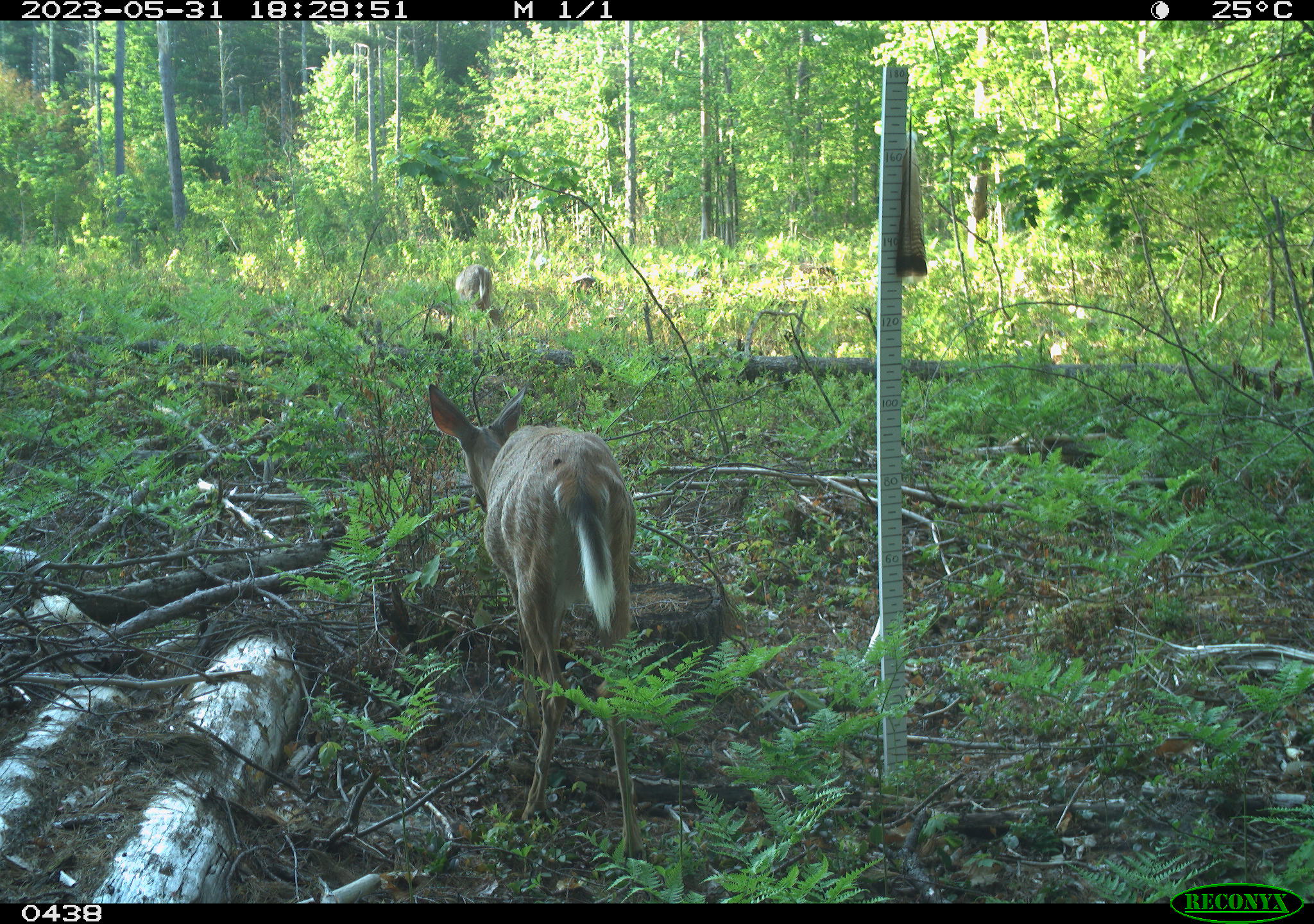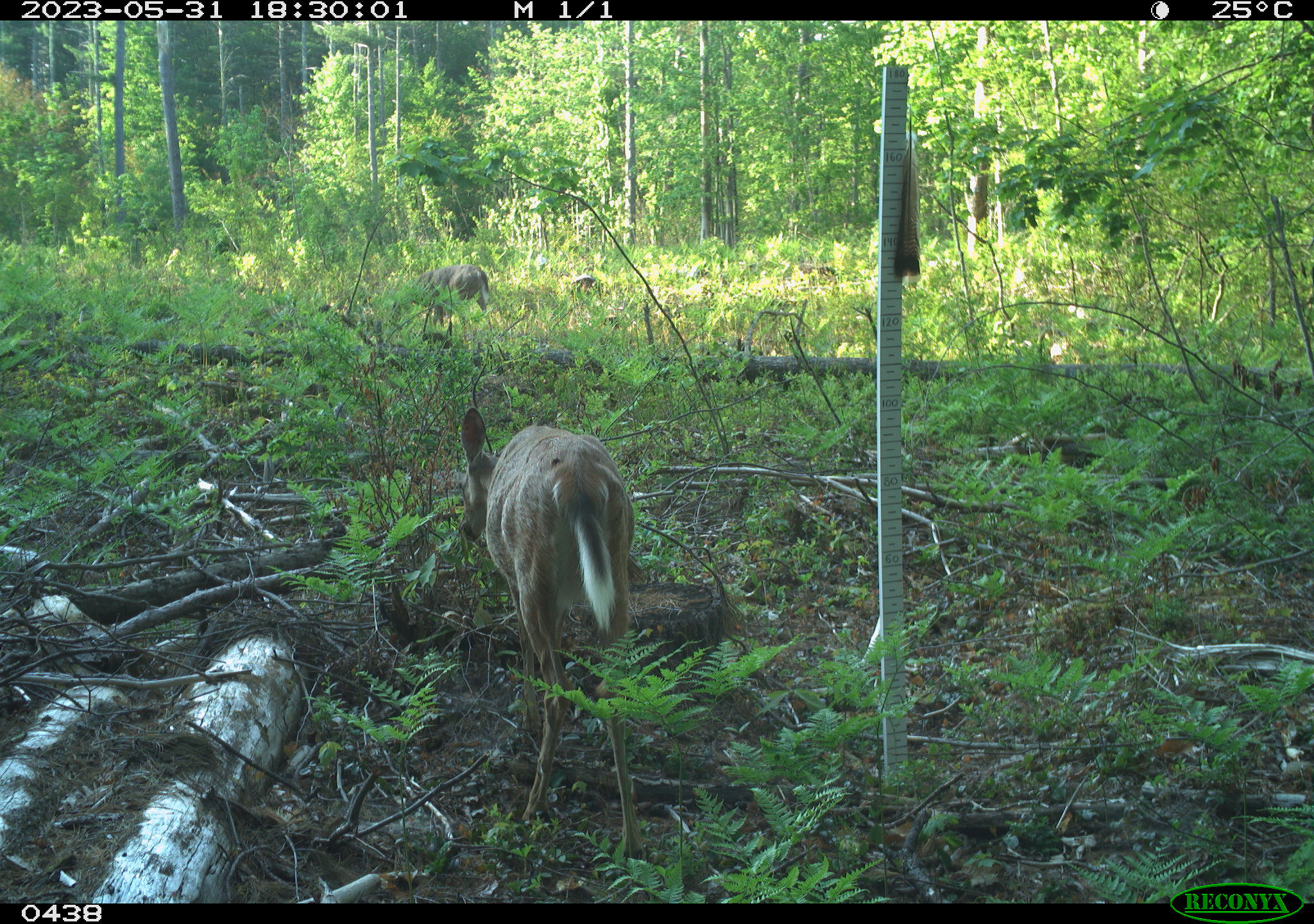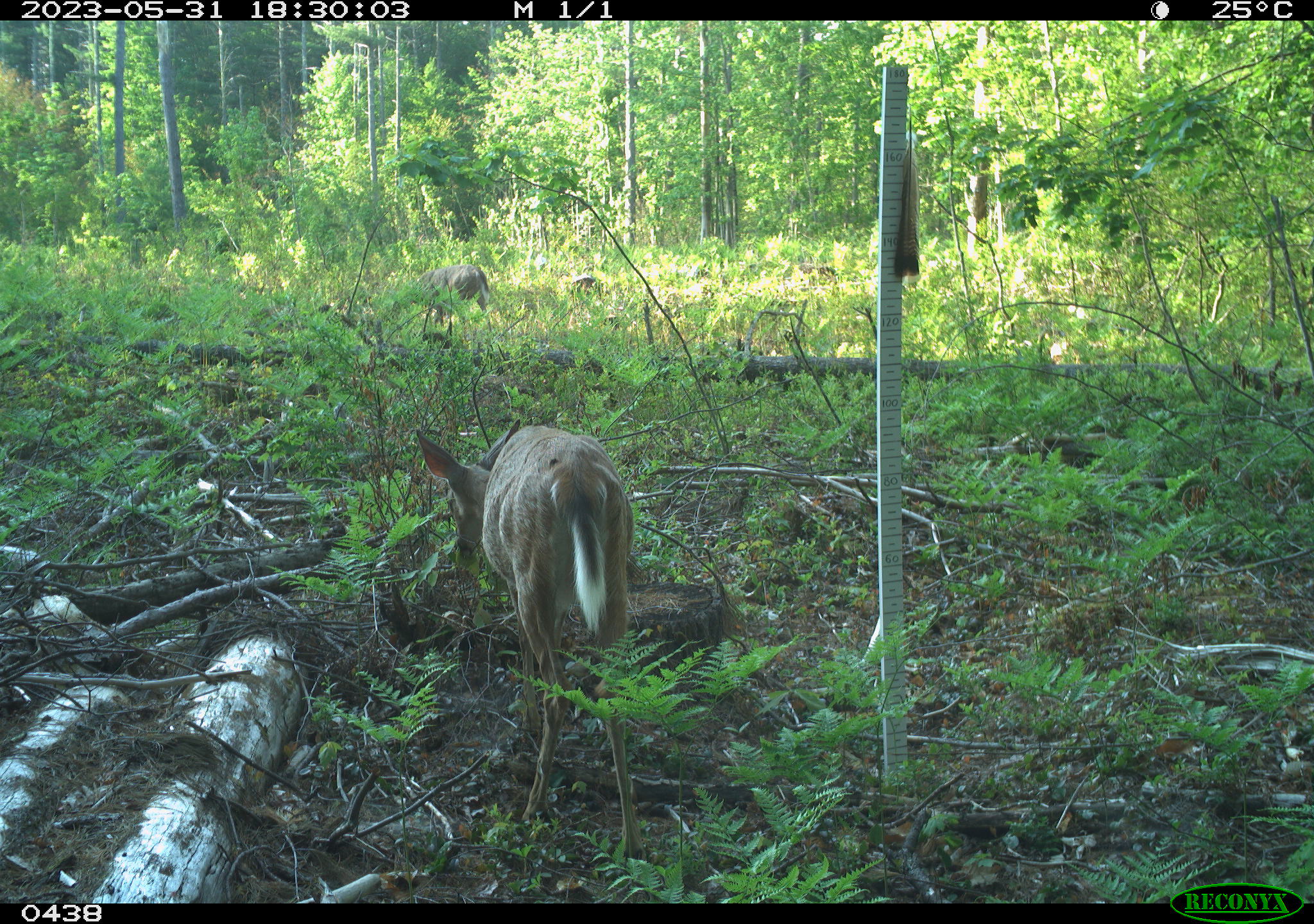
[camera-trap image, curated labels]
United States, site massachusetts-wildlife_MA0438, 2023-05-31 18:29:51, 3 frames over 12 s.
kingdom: Animalia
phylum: Chordata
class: Mammalia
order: Artiodactyla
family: Cervidae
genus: Odocoileus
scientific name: Odocoileus virginianus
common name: white-tailed deer